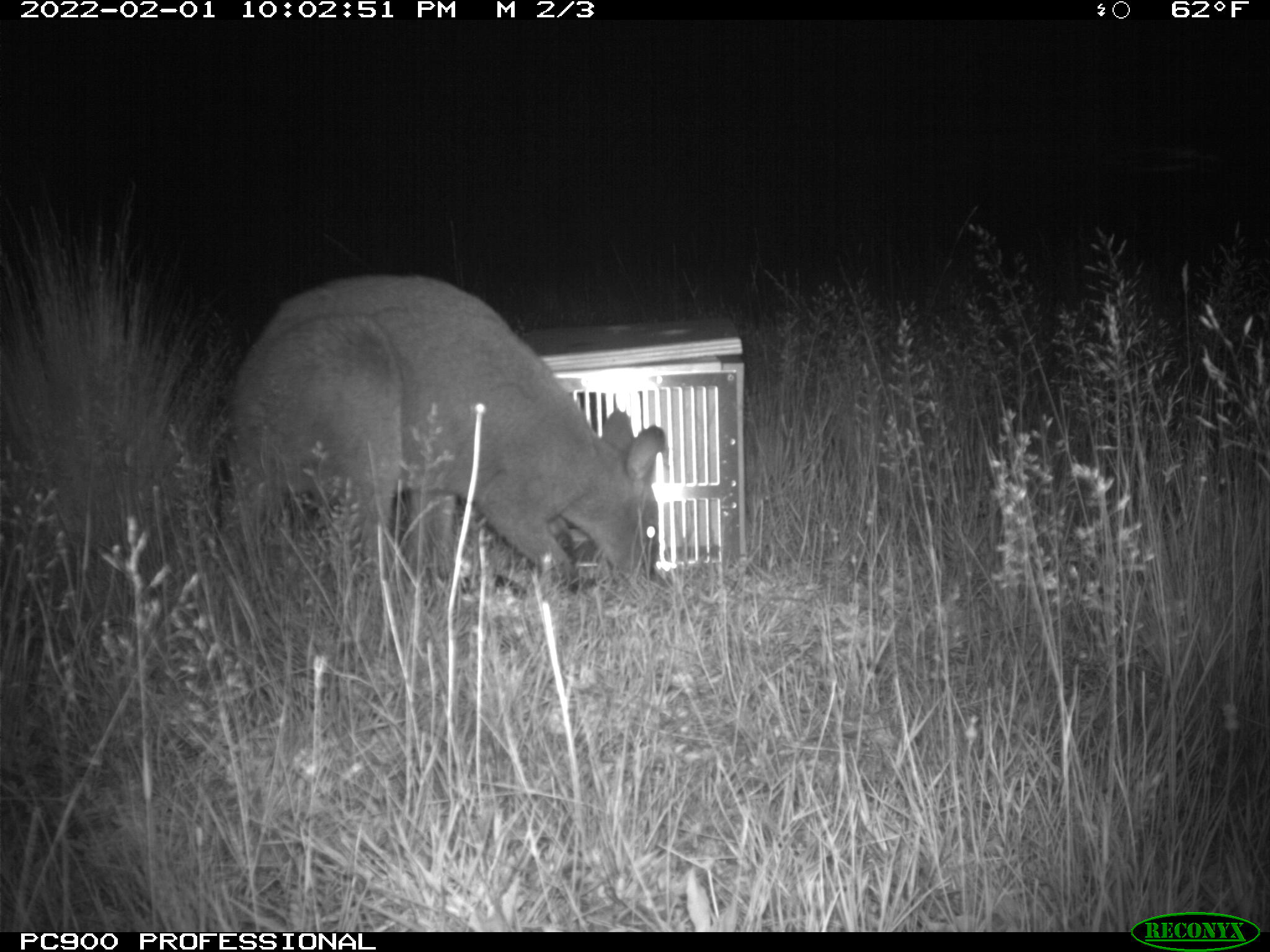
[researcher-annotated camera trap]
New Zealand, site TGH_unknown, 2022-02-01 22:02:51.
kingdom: Animalia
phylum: Chordata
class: Mammalia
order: Diprotodontia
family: Macropodidae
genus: Notamacropus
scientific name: Notamacropus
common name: wallaby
Wallaby (Notamacropus).